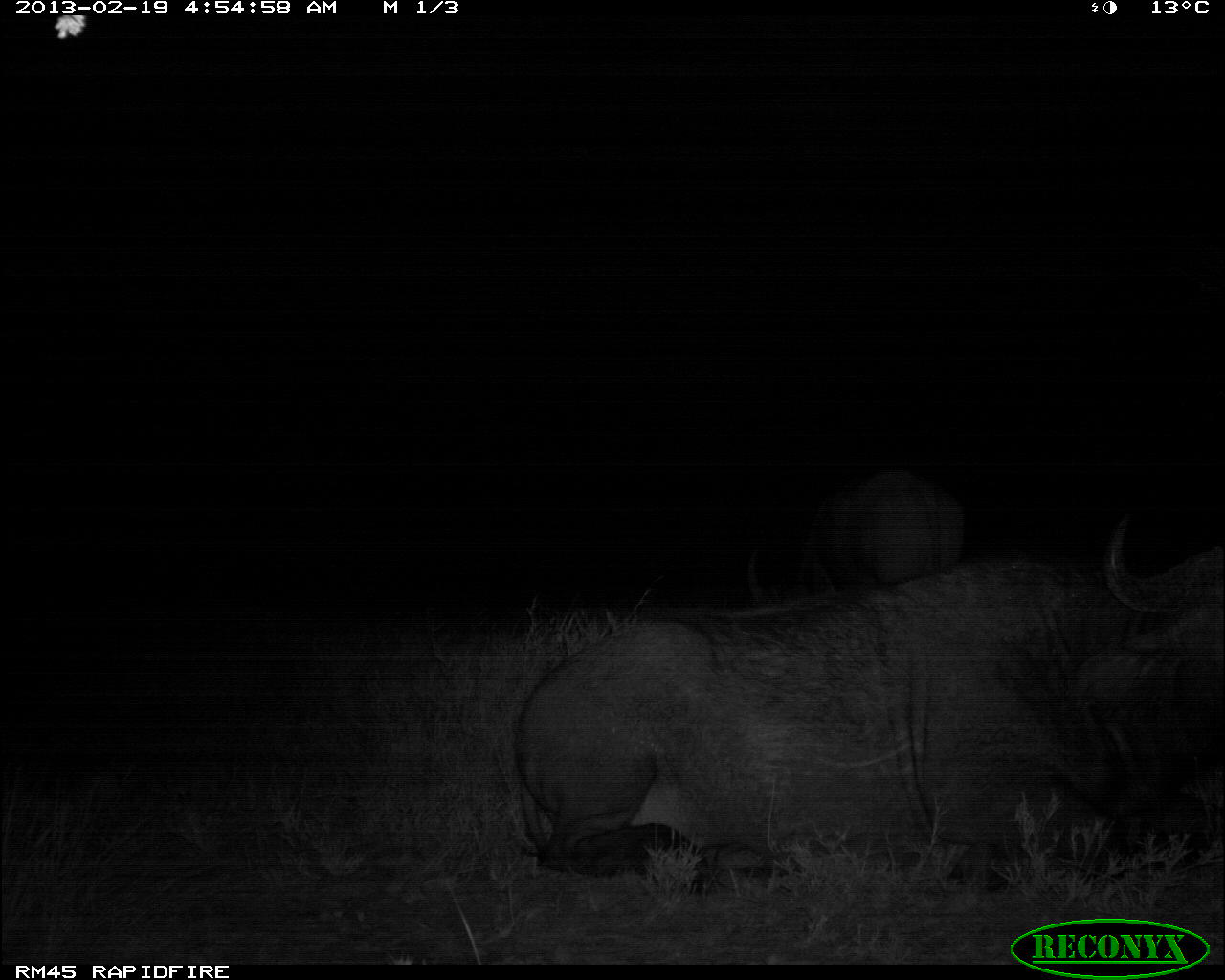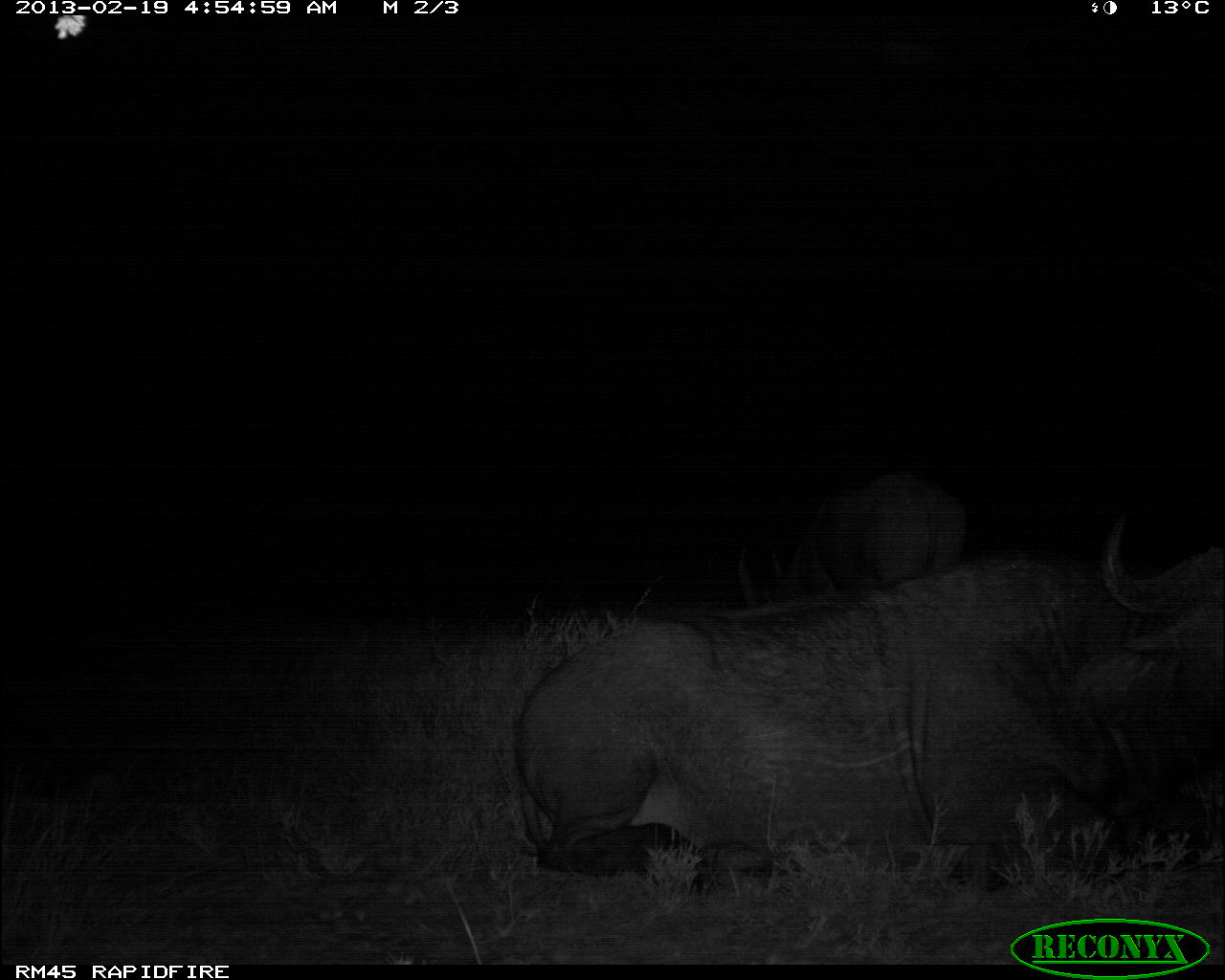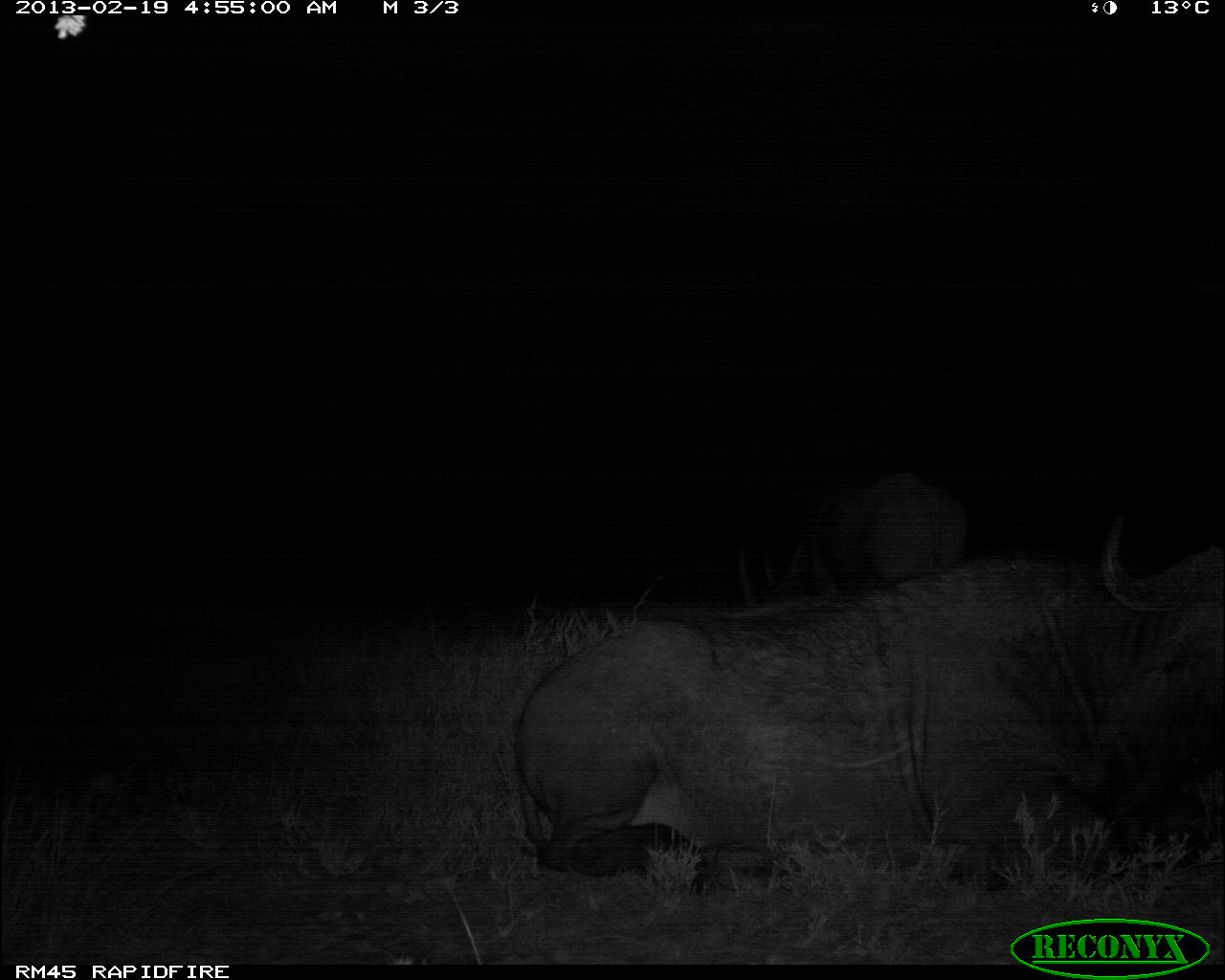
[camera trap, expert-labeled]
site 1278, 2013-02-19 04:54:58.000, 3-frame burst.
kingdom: Animalia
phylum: Chordata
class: Mammalia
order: Artiodactyla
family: Bovidae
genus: Syncerus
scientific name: Syncerus caffer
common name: african buffalo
Syncerus caffer (african buffalo), count 2.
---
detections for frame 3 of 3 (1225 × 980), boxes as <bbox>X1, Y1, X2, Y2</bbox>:
syncerus caffer: <bbox>514, 514, 1225, 910</bbox>; <bbox>731, 465, 977, 598</bbox>